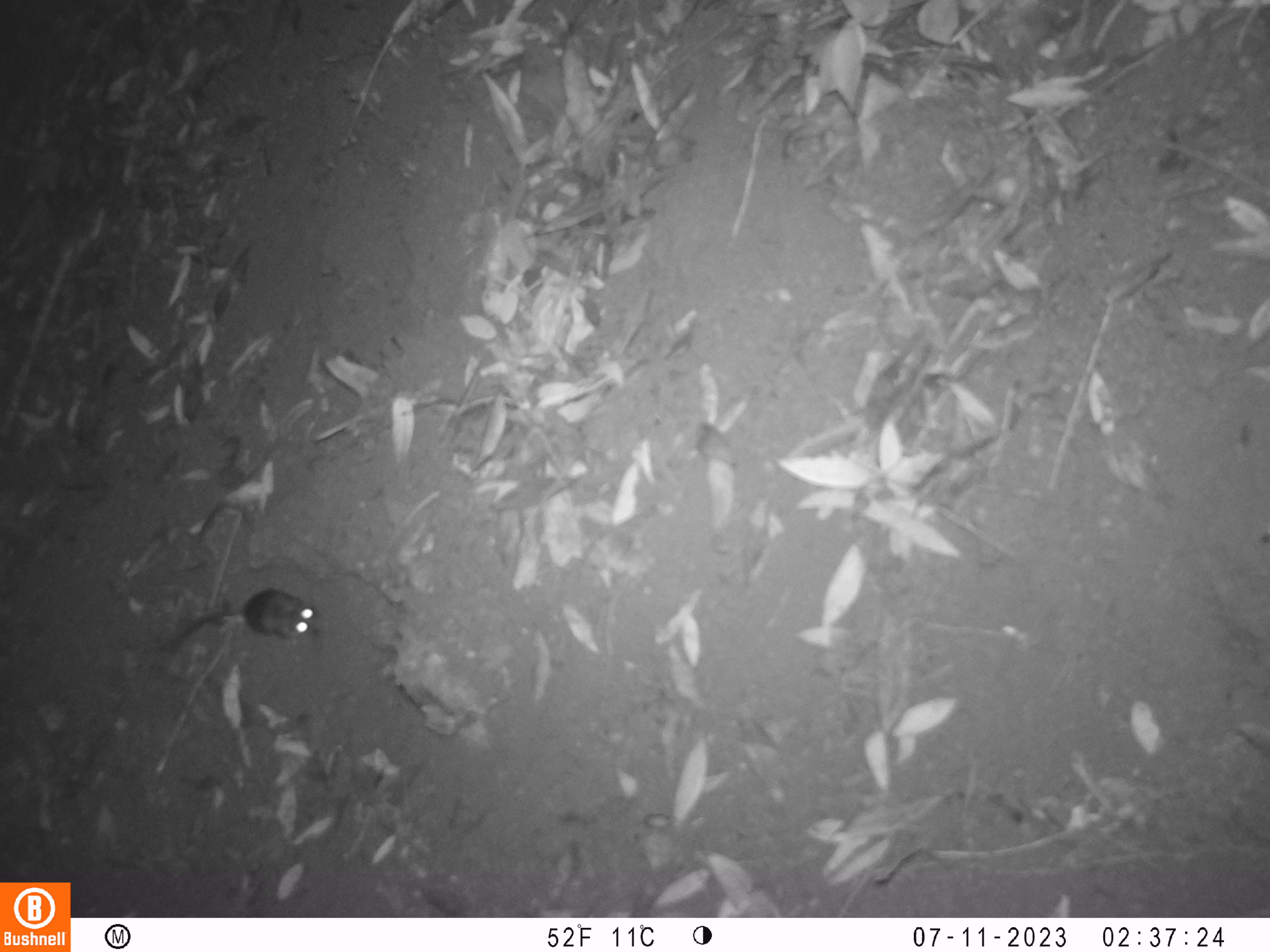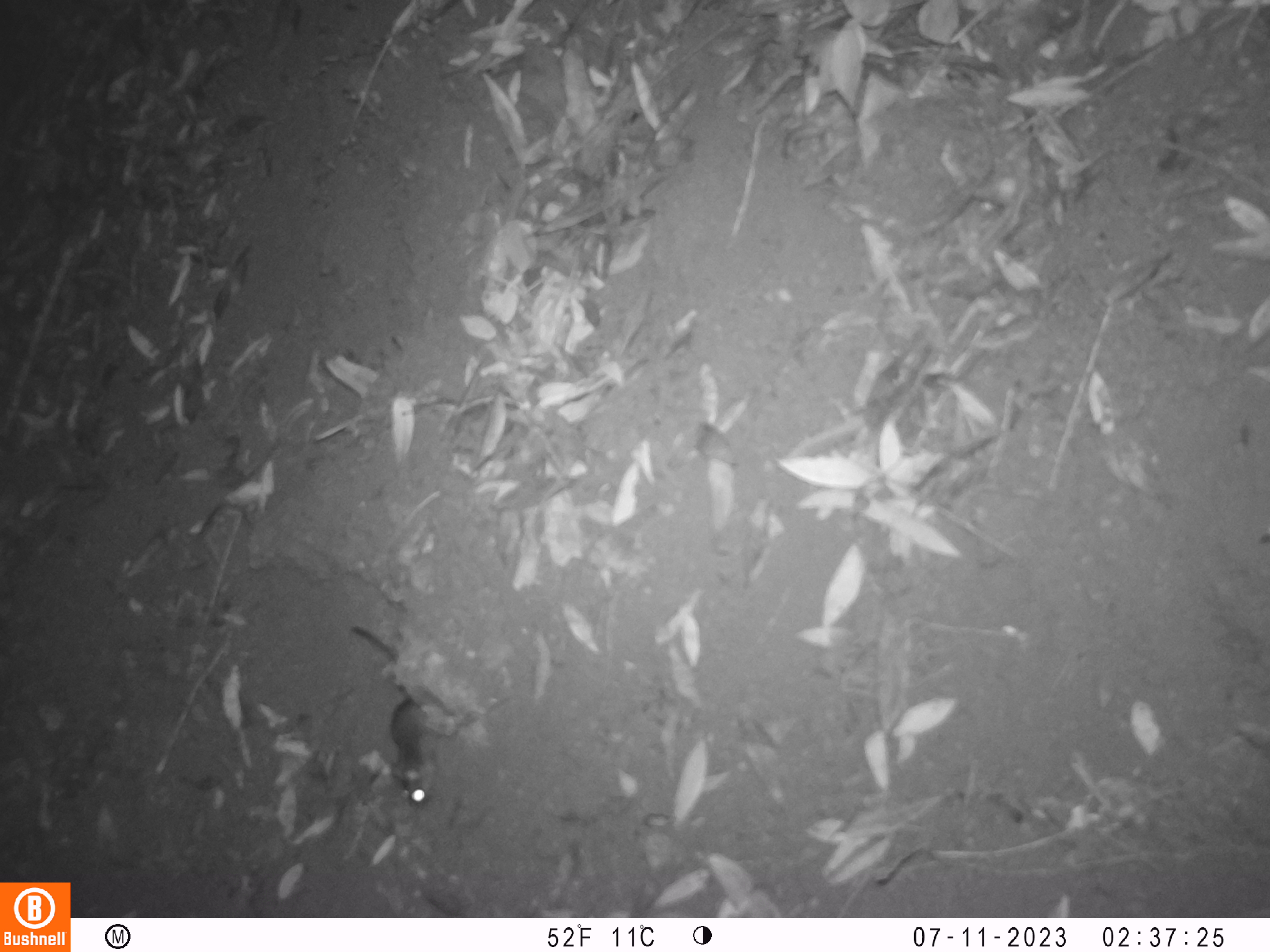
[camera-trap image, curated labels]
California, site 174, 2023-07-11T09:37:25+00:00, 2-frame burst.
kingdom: Animalia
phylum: Chordata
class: Mammalia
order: Rodentia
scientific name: Rodentia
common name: mouse or rat